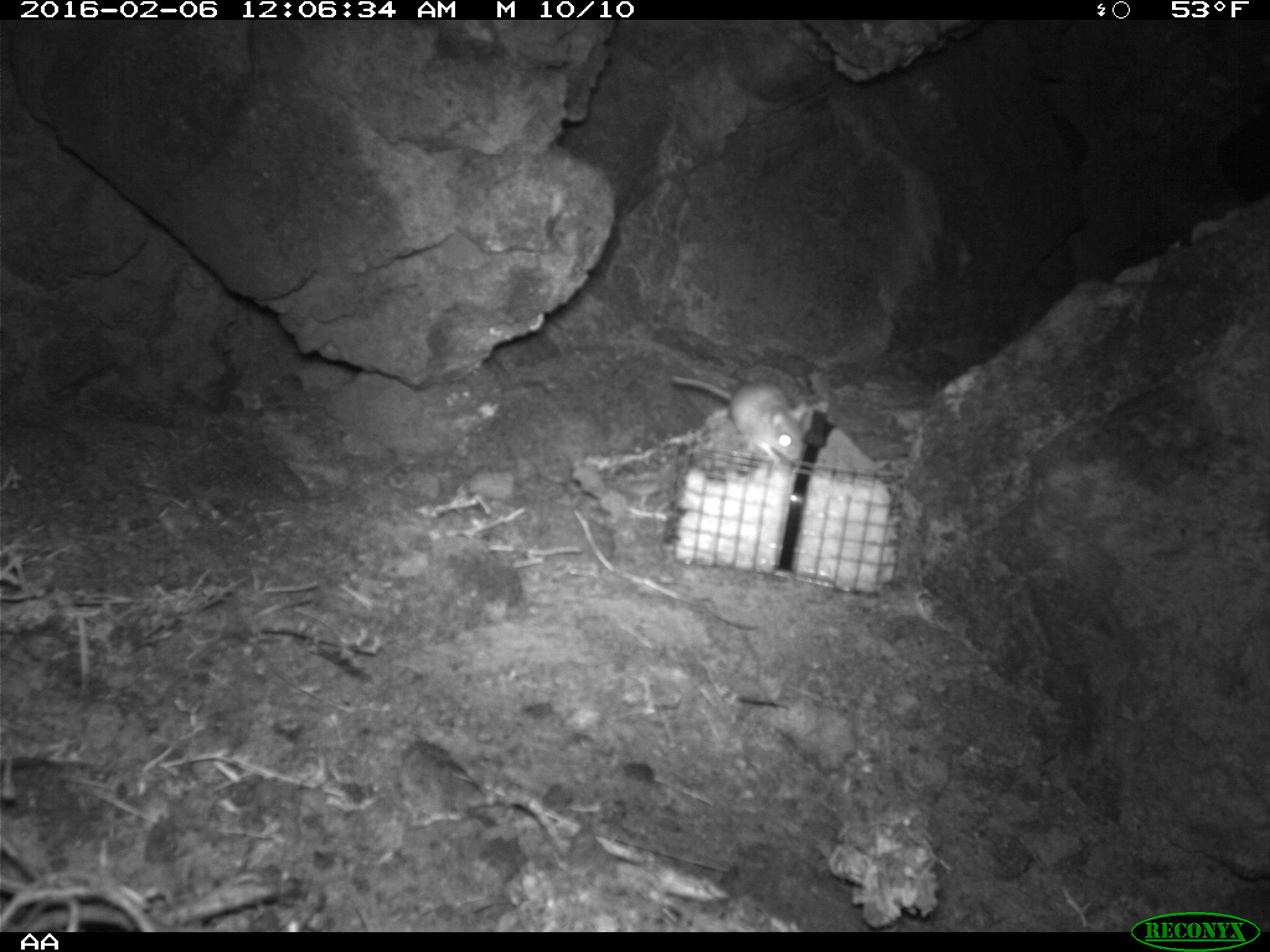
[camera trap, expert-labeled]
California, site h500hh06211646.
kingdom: Animalia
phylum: Chordata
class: Mammalia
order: Rodentia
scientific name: Rodentia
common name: rodent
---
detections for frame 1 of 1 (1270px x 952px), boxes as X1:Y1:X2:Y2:
rodent: 670:374:814:467